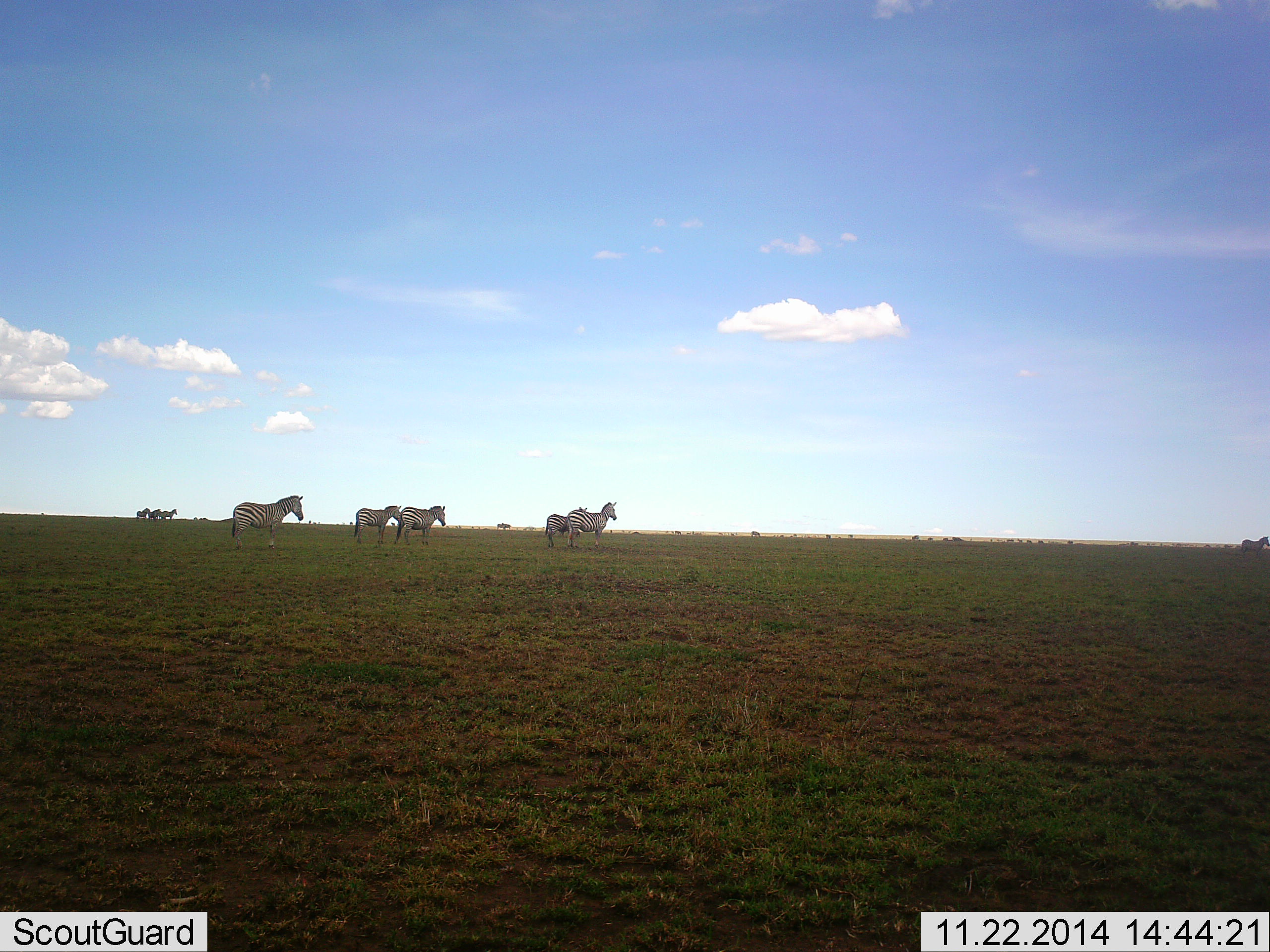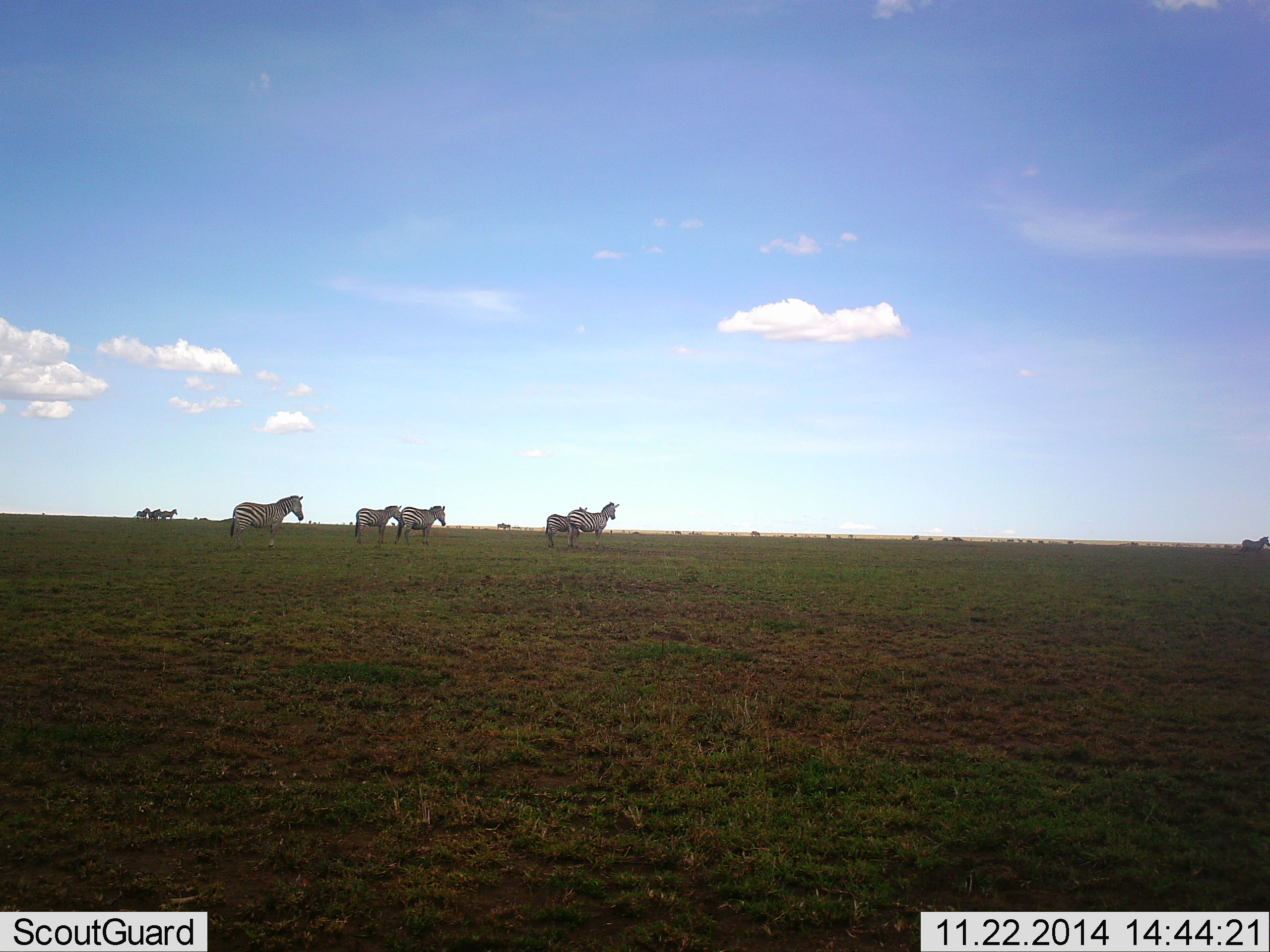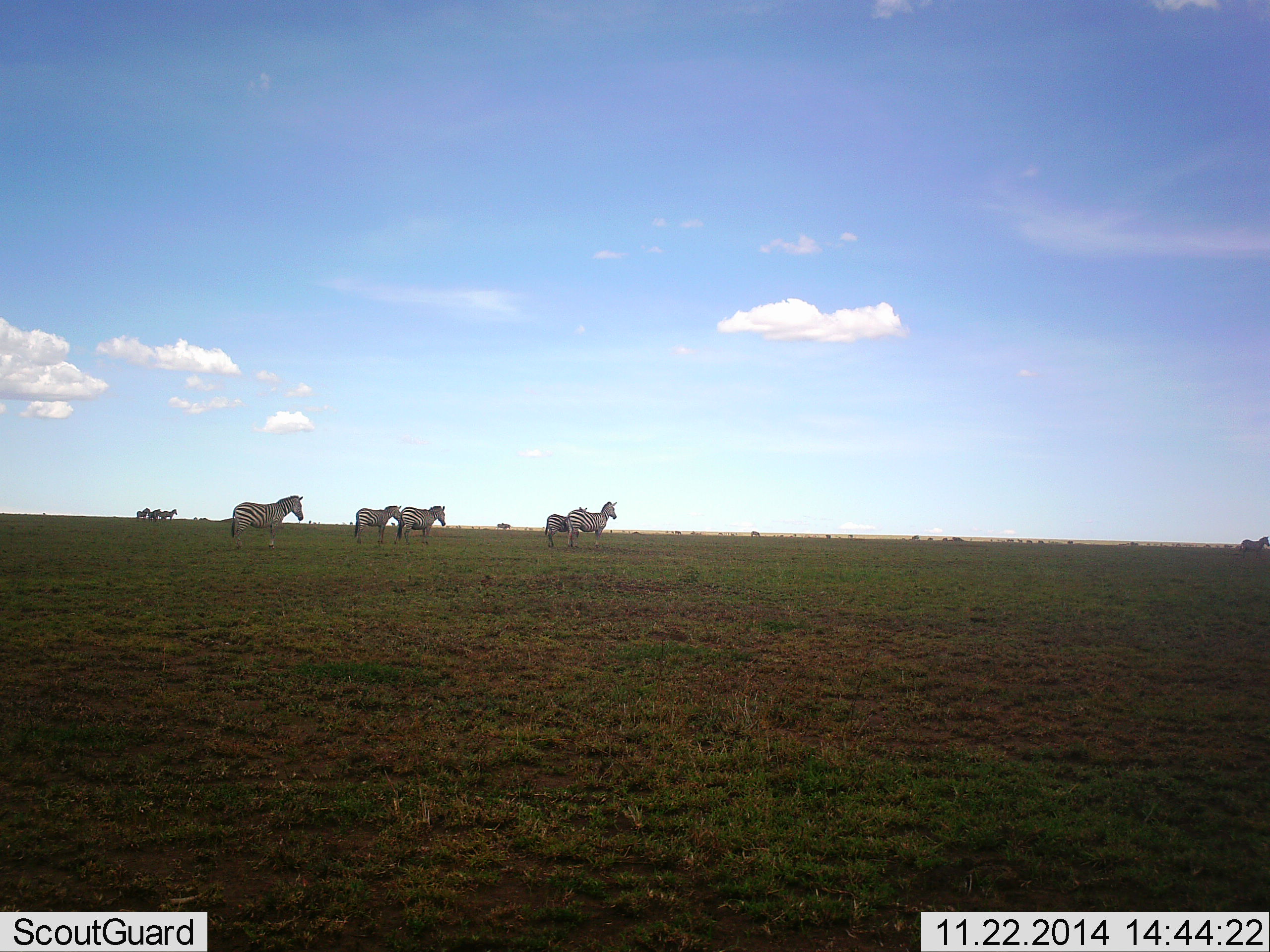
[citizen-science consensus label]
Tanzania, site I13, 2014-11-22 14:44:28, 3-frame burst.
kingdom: Animalia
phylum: Chordata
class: Mammalia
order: Perissodactyla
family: Equidae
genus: Equus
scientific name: Equus quagga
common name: plains zebra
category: zebra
Zebra (plains zebra) (Equus quagga), count 9. Behavior (volunteer vote fractions): standing 90%, resting 10%, moving 10%, interacting 10%. Young present (vote fraction): 0%. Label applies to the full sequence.